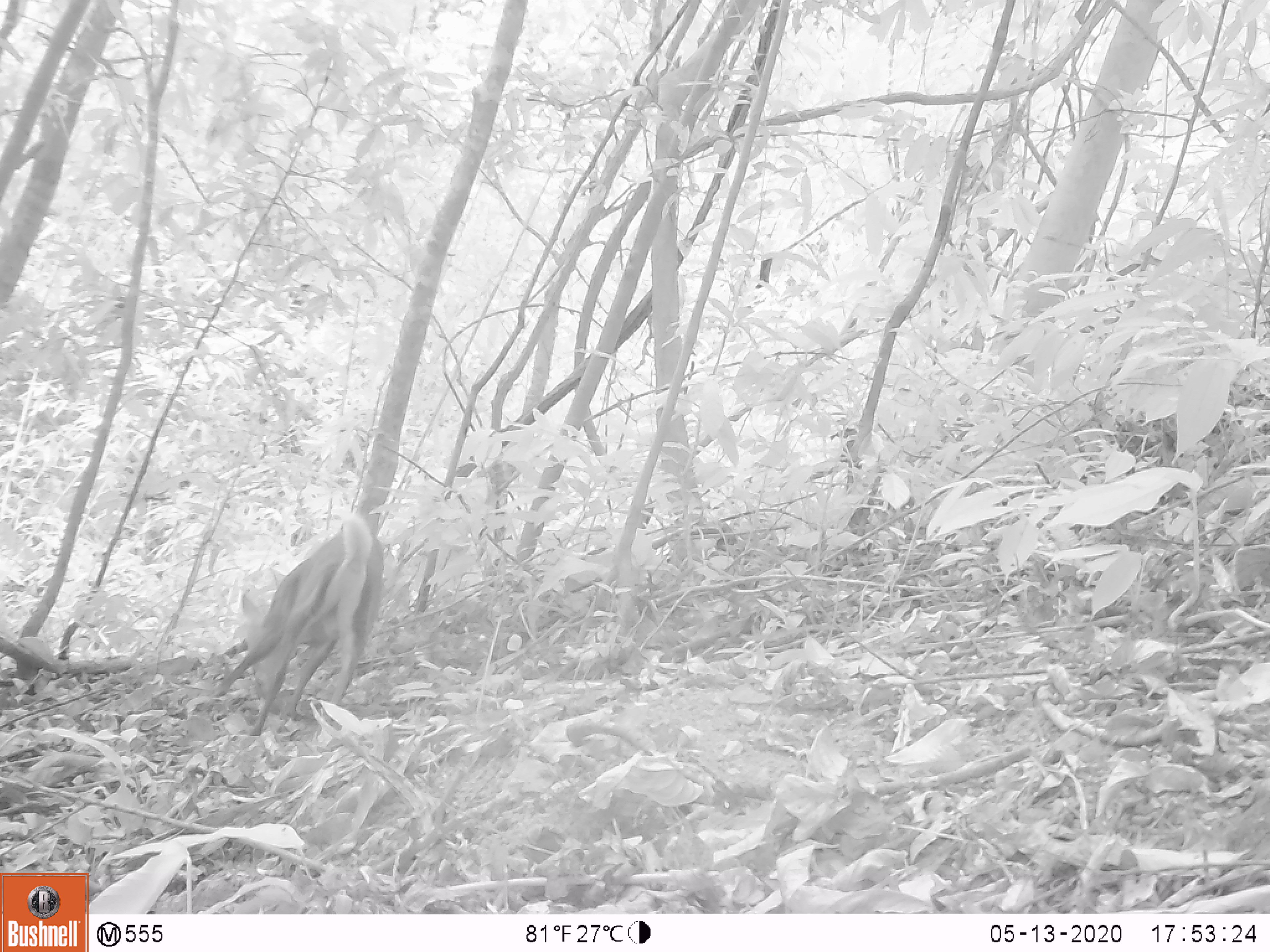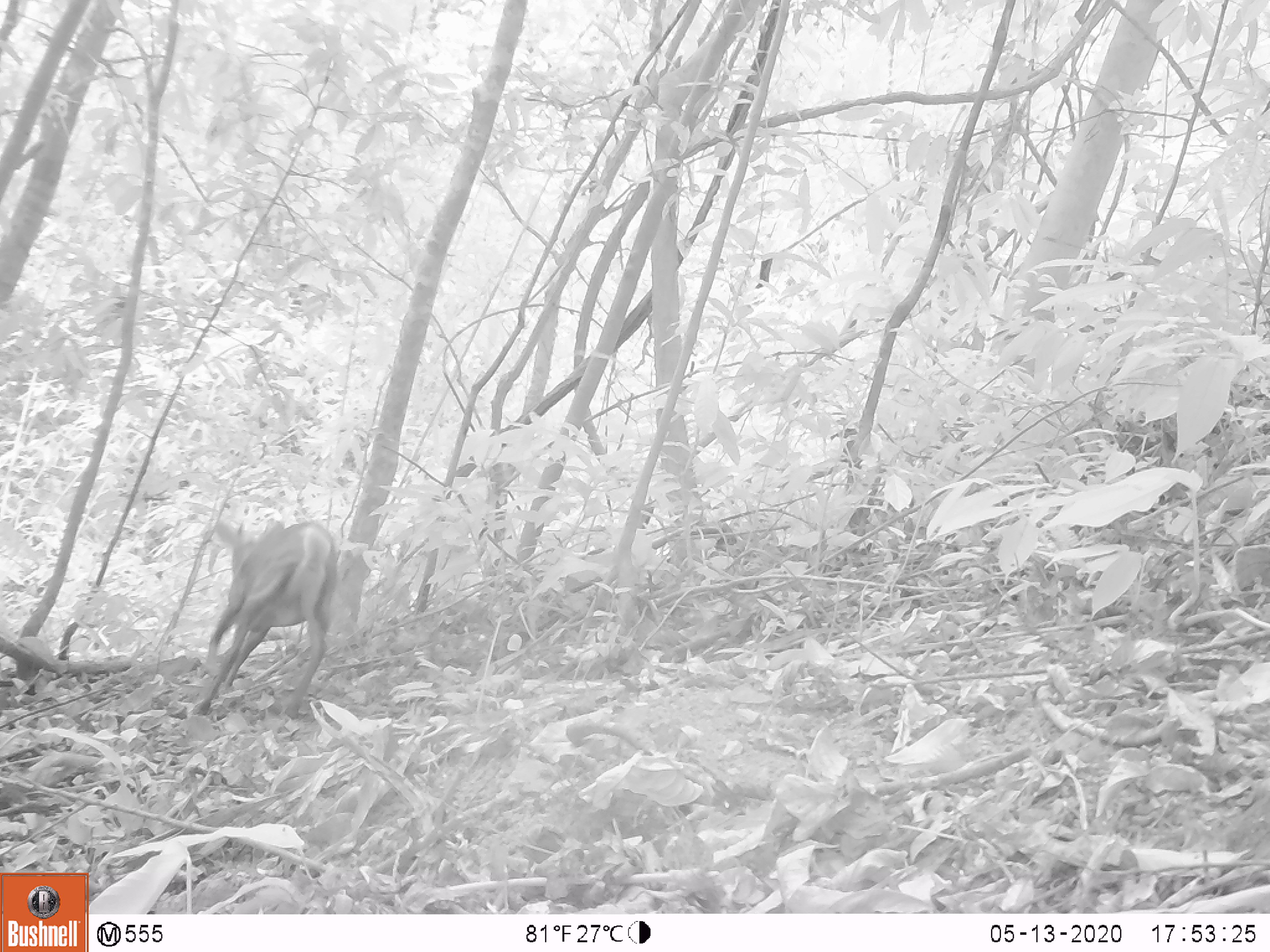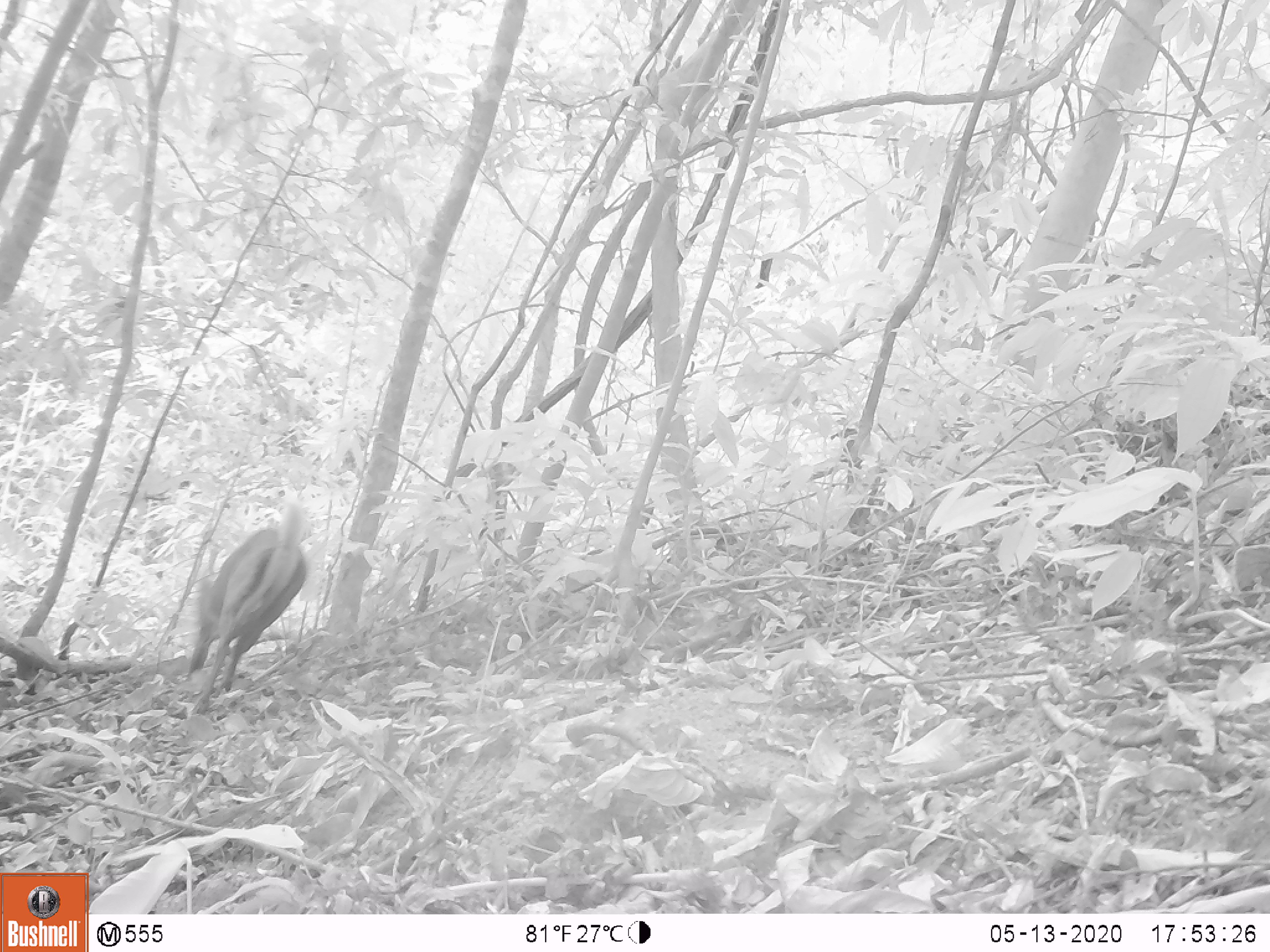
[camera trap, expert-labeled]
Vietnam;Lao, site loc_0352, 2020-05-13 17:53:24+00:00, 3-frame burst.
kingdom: Animalia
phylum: Chordata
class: Mammalia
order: Artiodactyla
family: Cervidae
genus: Muntiacus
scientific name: Muntiacus rooseveltorum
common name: roosevelt's muntjac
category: roosevelts muntjac group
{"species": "roosevelts muntjac group (roosevelt's muntjac) (Muntiacus rooseveltorum)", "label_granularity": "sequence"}